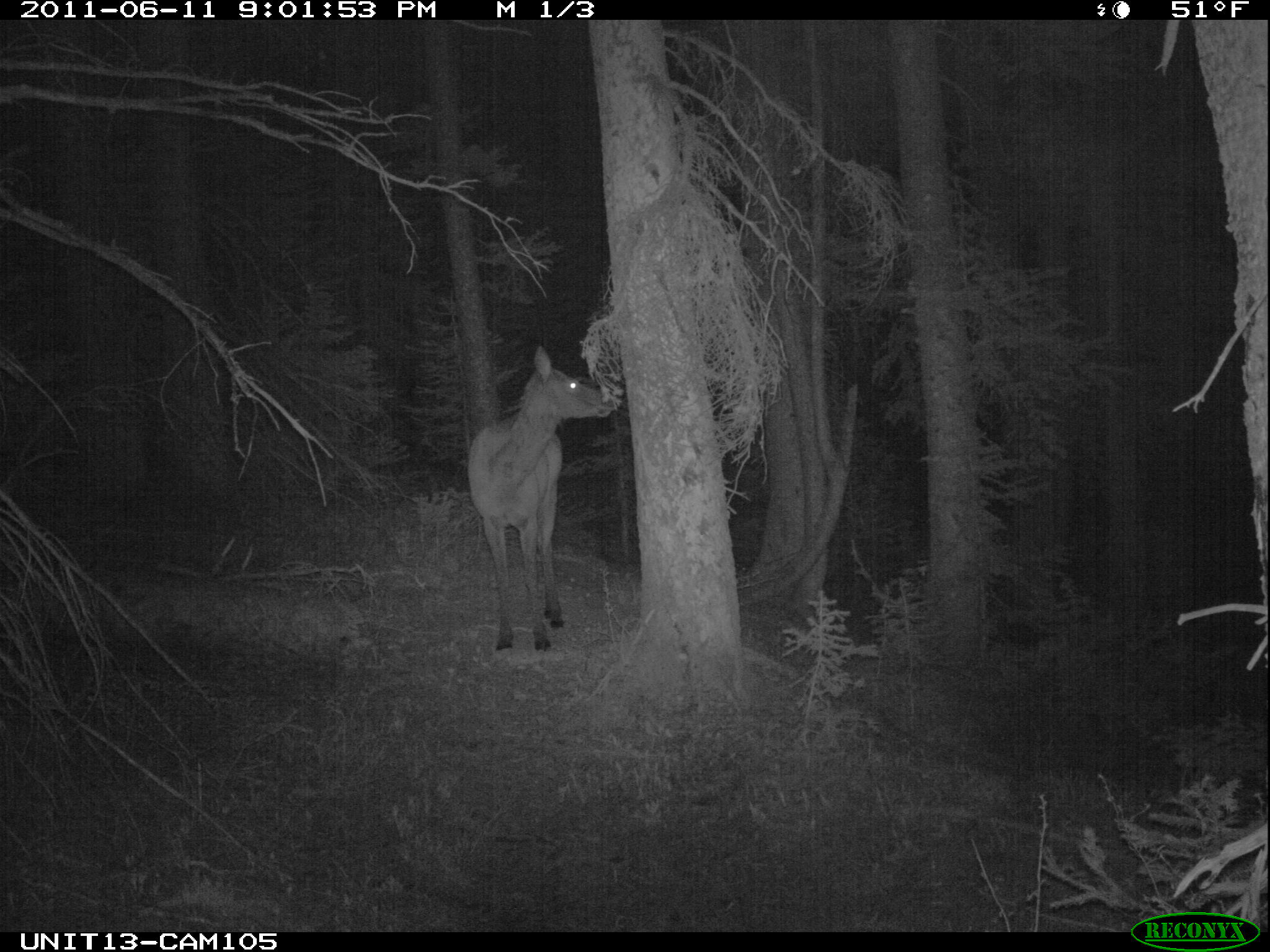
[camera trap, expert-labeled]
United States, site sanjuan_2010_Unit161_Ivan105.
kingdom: Animalia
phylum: Chordata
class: Mammalia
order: Artiodactyla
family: Cervidae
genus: Cervus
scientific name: Cervus elaphus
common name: red deer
Cervus elaphus (red deer).